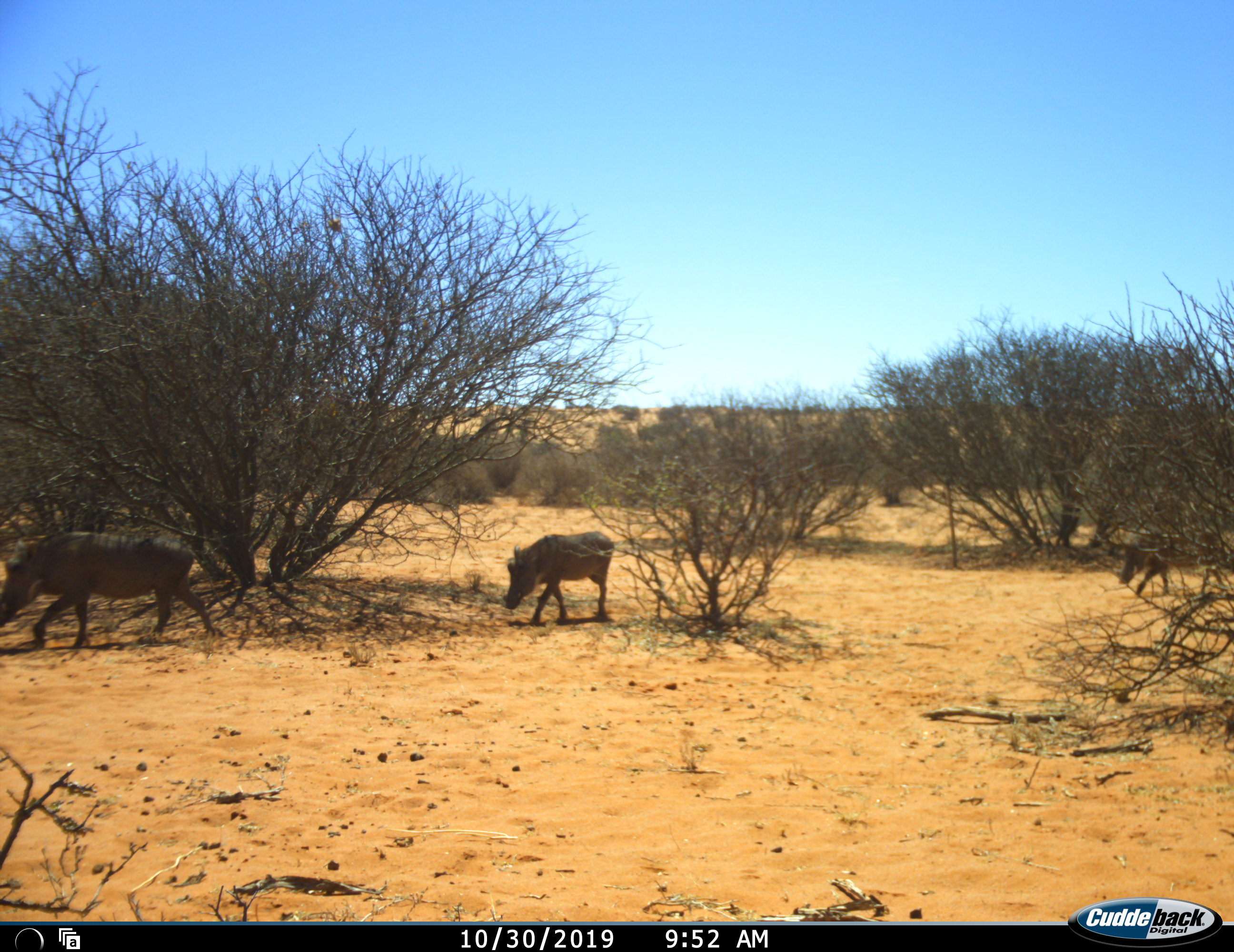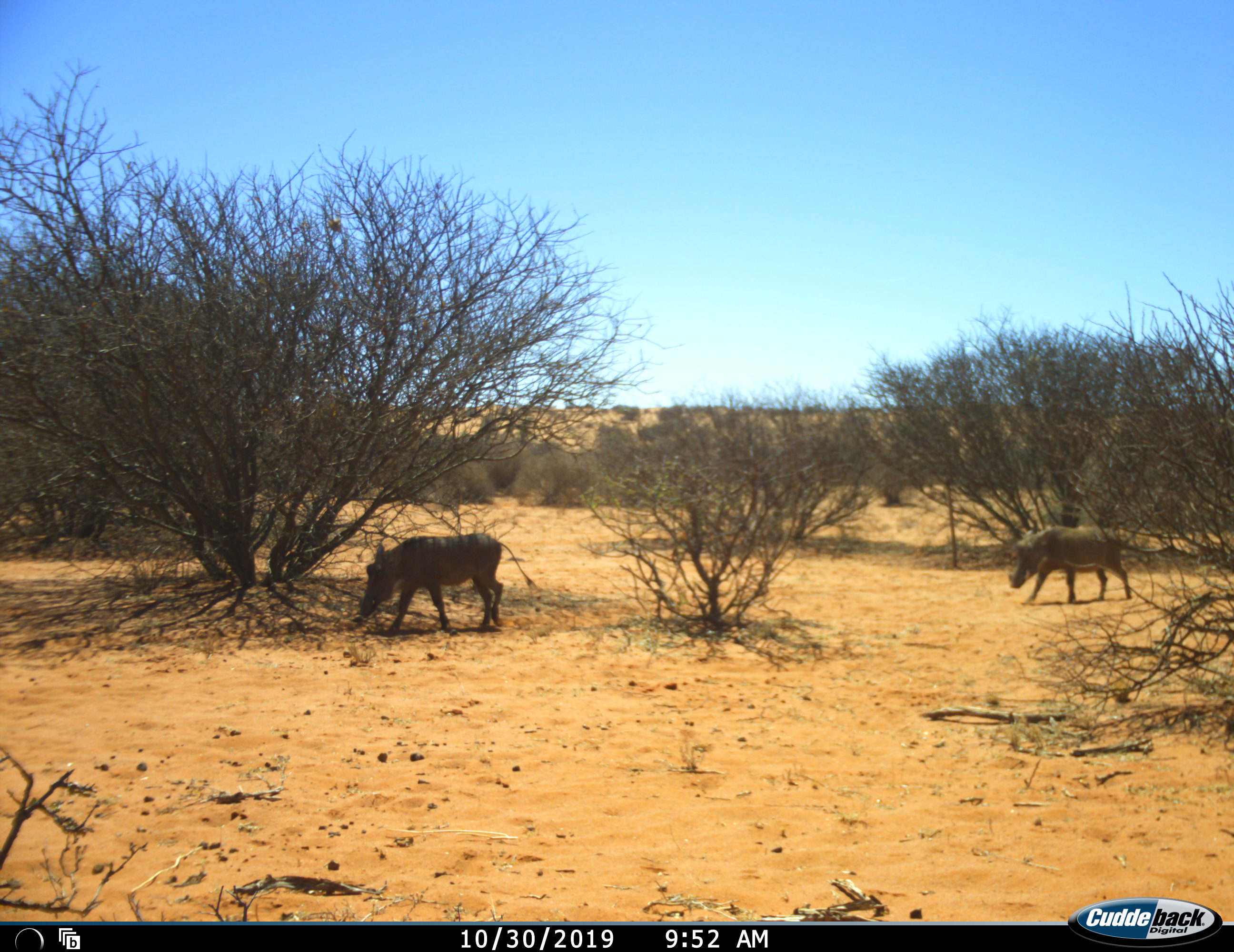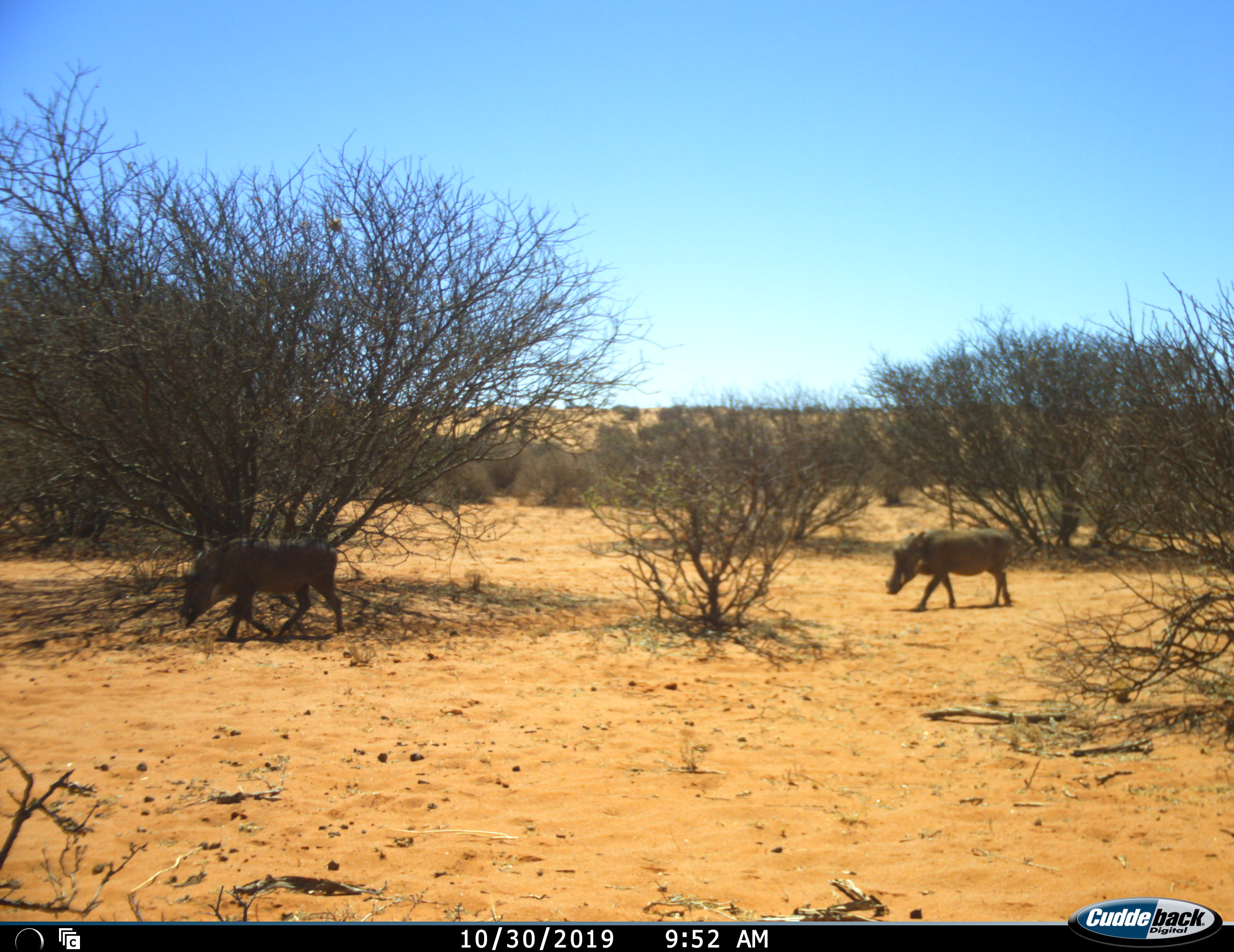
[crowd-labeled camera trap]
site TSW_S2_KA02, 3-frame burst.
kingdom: Animalia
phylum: Chordata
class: Mammalia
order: Artiodactyla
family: Suidae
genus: Phacochoerus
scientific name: Phacochoerus africanus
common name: warthog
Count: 3.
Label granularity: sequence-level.